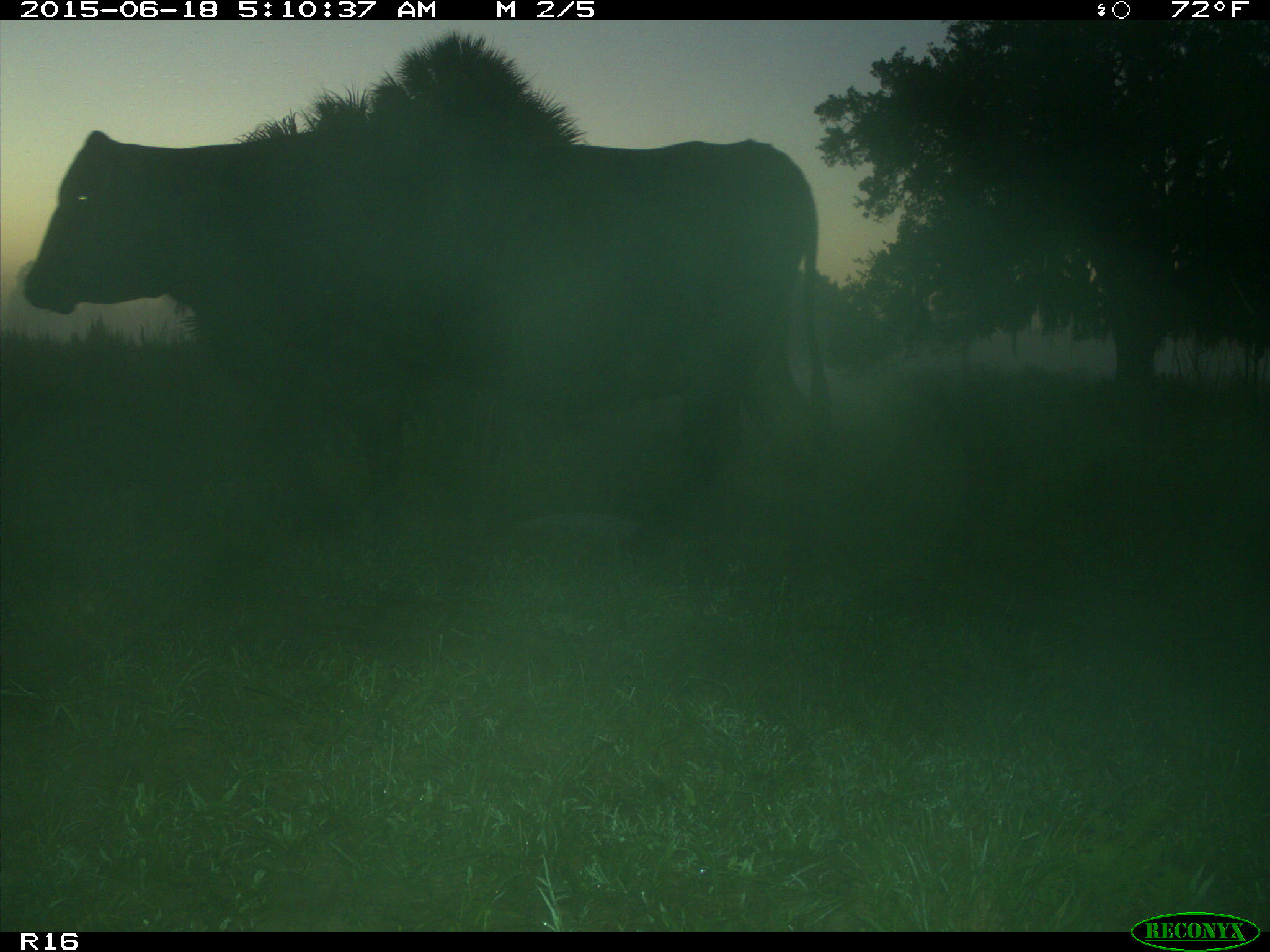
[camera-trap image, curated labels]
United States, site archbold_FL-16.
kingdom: Animalia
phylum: Chordata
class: Mammalia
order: Artiodactyla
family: Bovidae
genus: Bos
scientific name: Bos taurus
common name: domestic cow